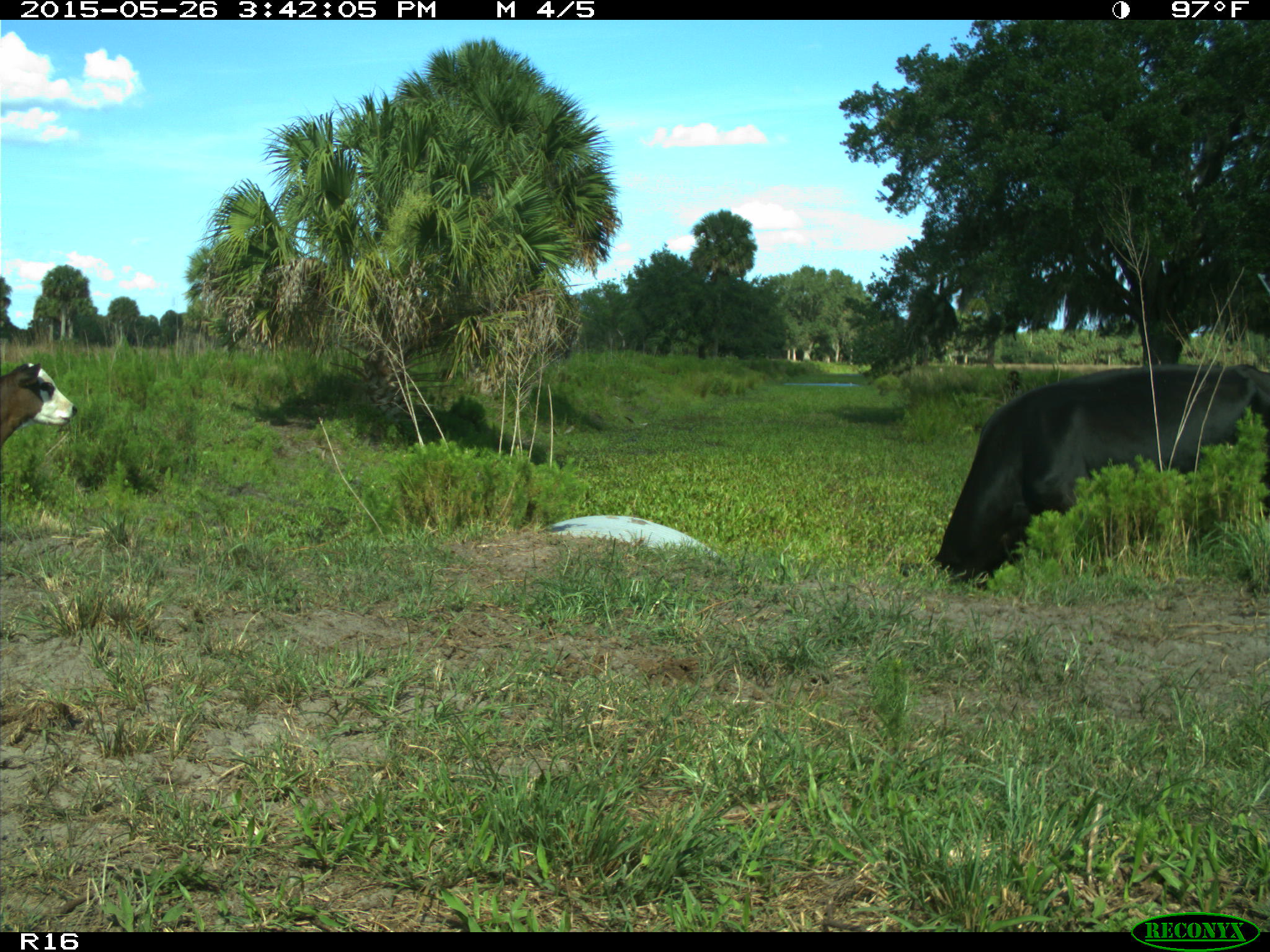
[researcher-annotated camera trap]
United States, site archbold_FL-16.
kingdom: Animalia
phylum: Chordata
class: Mammalia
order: Artiodactyla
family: Bovidae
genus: Bos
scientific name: Bos taurus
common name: domestic cow